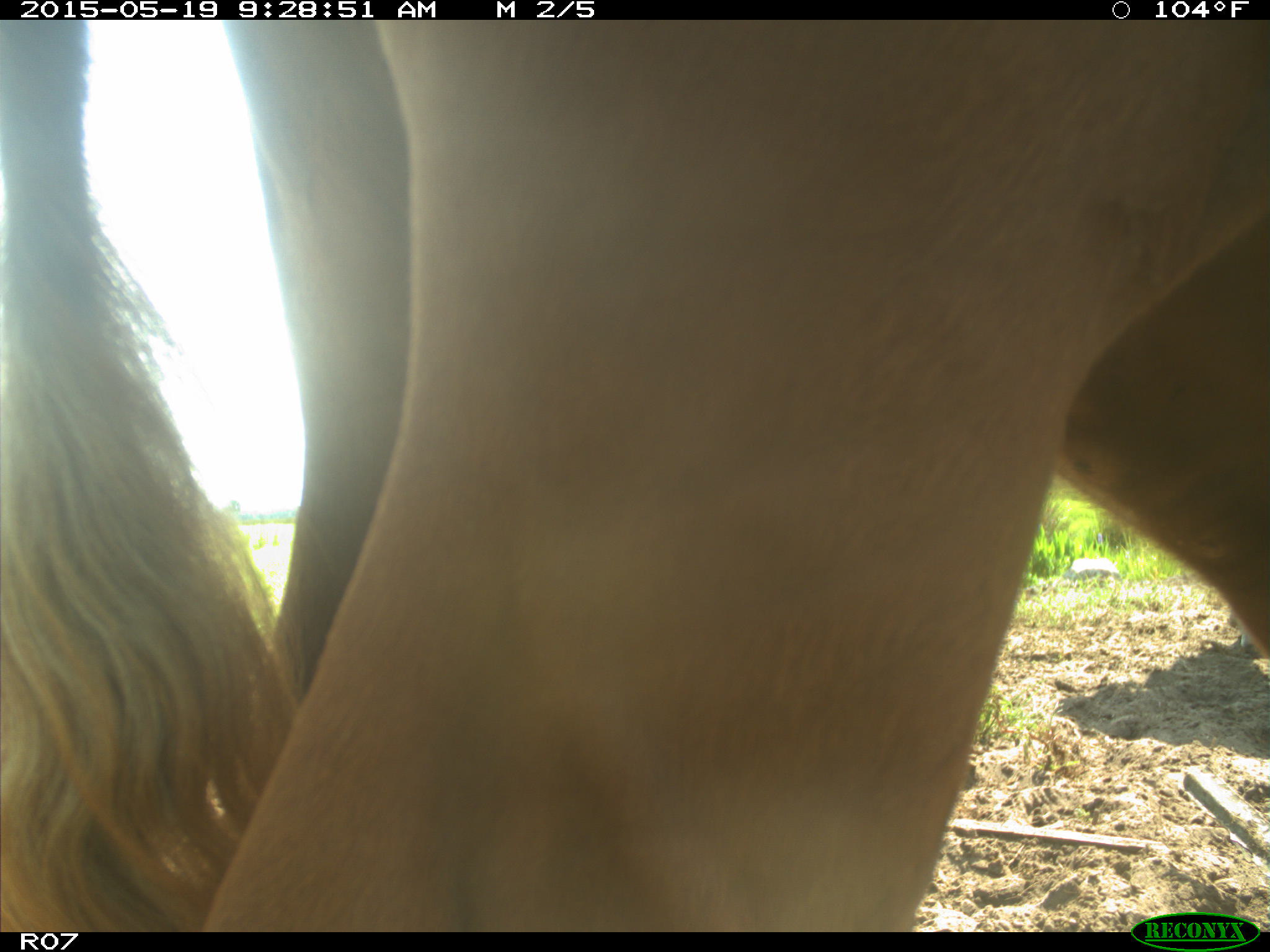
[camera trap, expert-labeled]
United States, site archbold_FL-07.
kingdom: Animalia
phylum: Chordata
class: Mammalia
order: Artiodactyla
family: Bovidae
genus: Bos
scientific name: Bos taurus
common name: domestic cow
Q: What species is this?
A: Bos taurus (domestic cow).